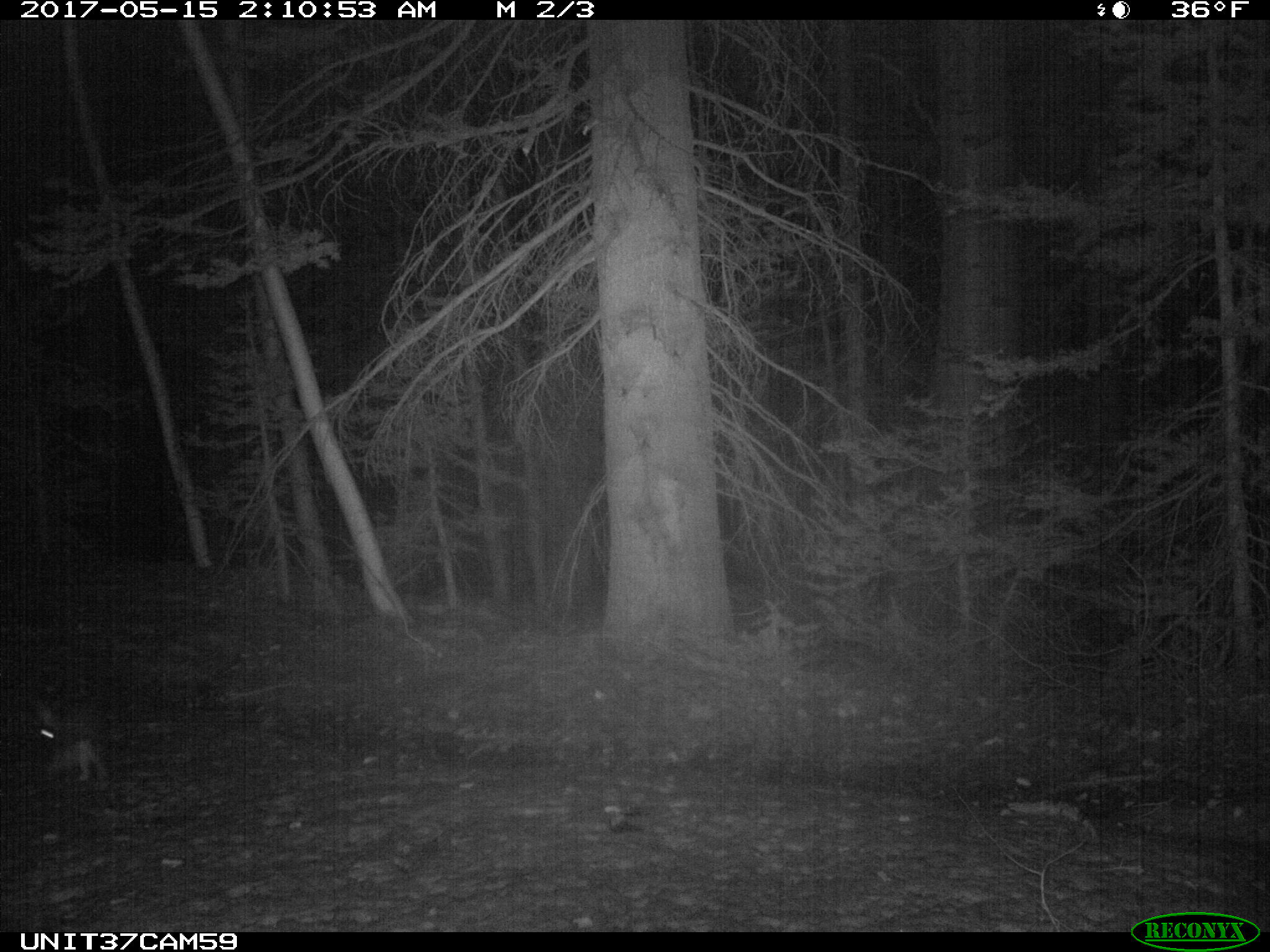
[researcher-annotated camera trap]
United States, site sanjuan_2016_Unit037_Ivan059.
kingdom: Animalia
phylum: Chordata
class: Mammalia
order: Lagomorpha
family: Leporidae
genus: Lepus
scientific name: Lepus americanus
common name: snowshoe hare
Lepus americanus (snowshoe hare).